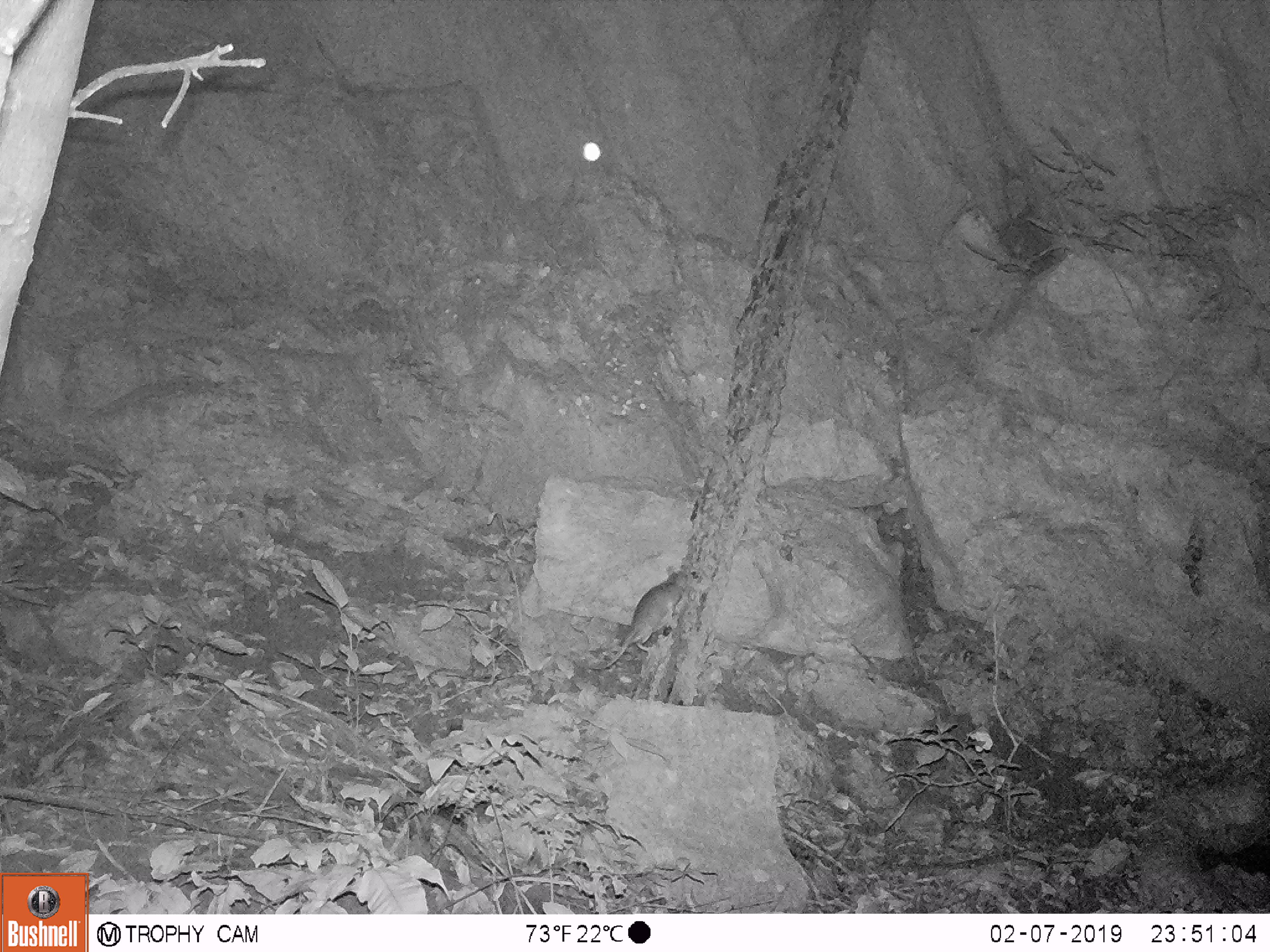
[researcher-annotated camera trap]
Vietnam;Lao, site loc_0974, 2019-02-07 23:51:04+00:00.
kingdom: Animalia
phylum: Chordata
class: Mammalia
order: Rodentia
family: Muridae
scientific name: Muridae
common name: old-world mice and rats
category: unidentified murid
Unidentified murid (old-world mice and rats) (Muridae). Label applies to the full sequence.